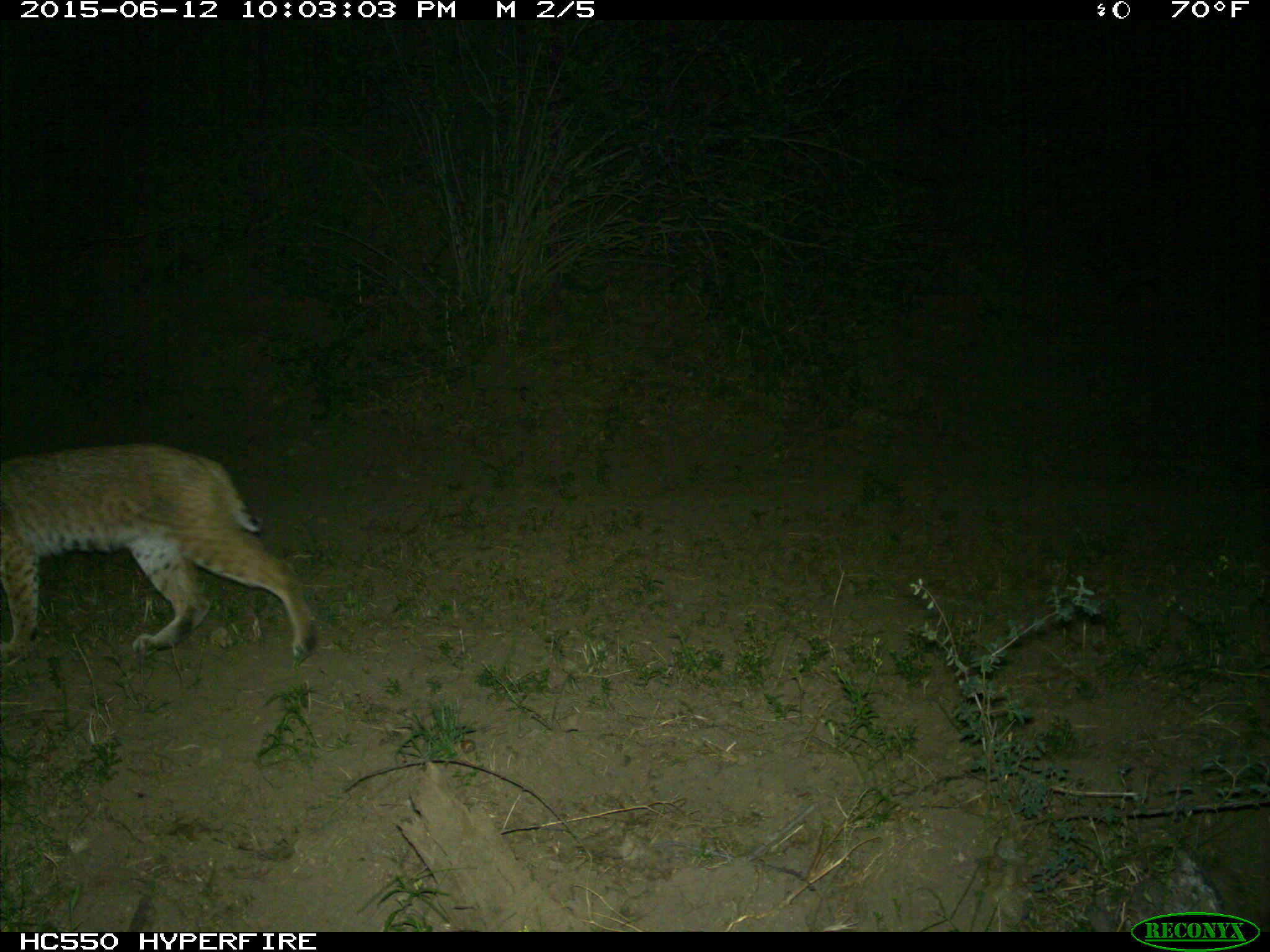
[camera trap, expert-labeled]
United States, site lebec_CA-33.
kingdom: Animalia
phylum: Chordata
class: Mammalia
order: Carnivora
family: Felidae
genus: Lynx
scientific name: Lynx rufus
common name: bobcat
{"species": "Lynx rufus (bobcat)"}